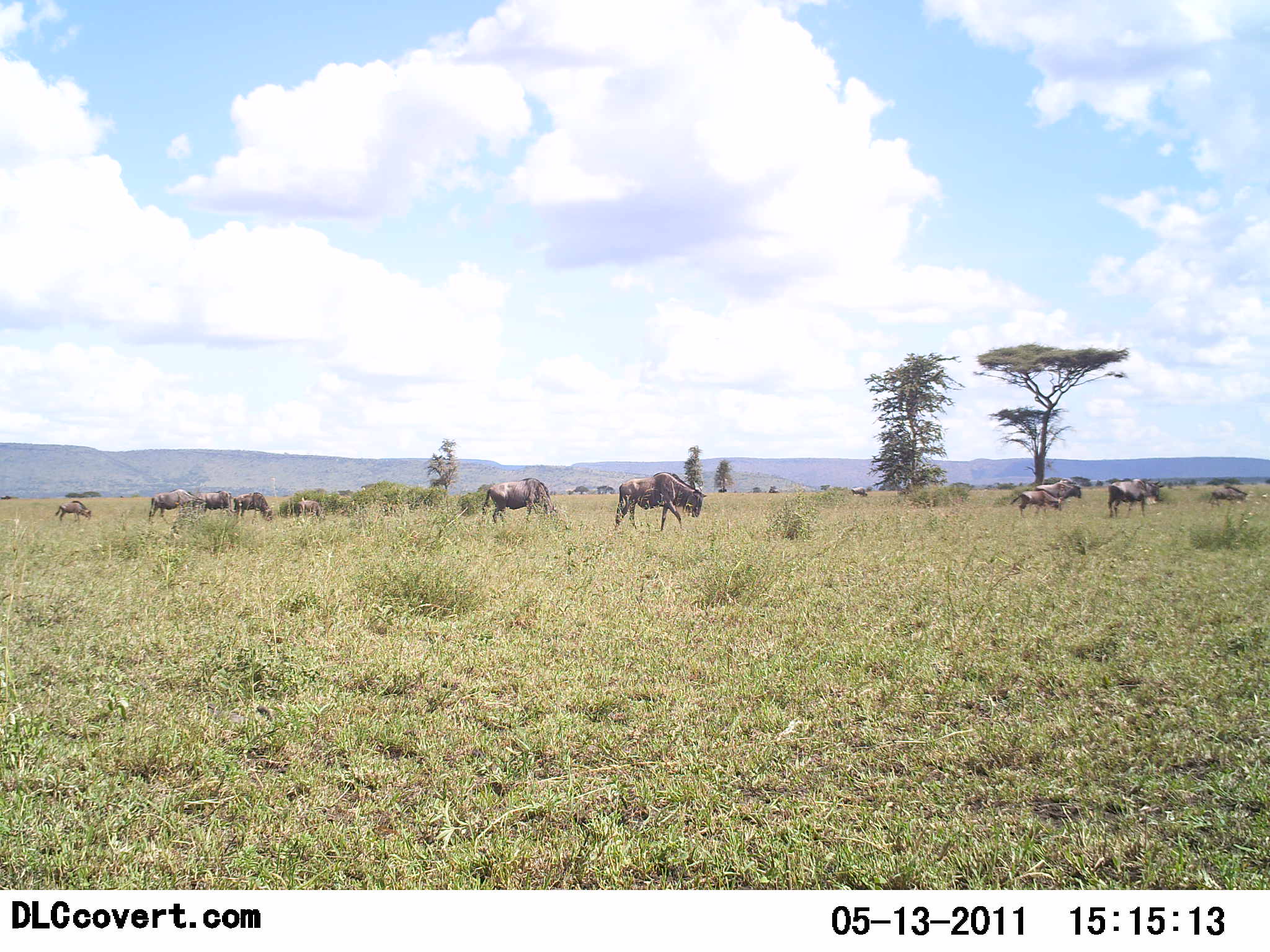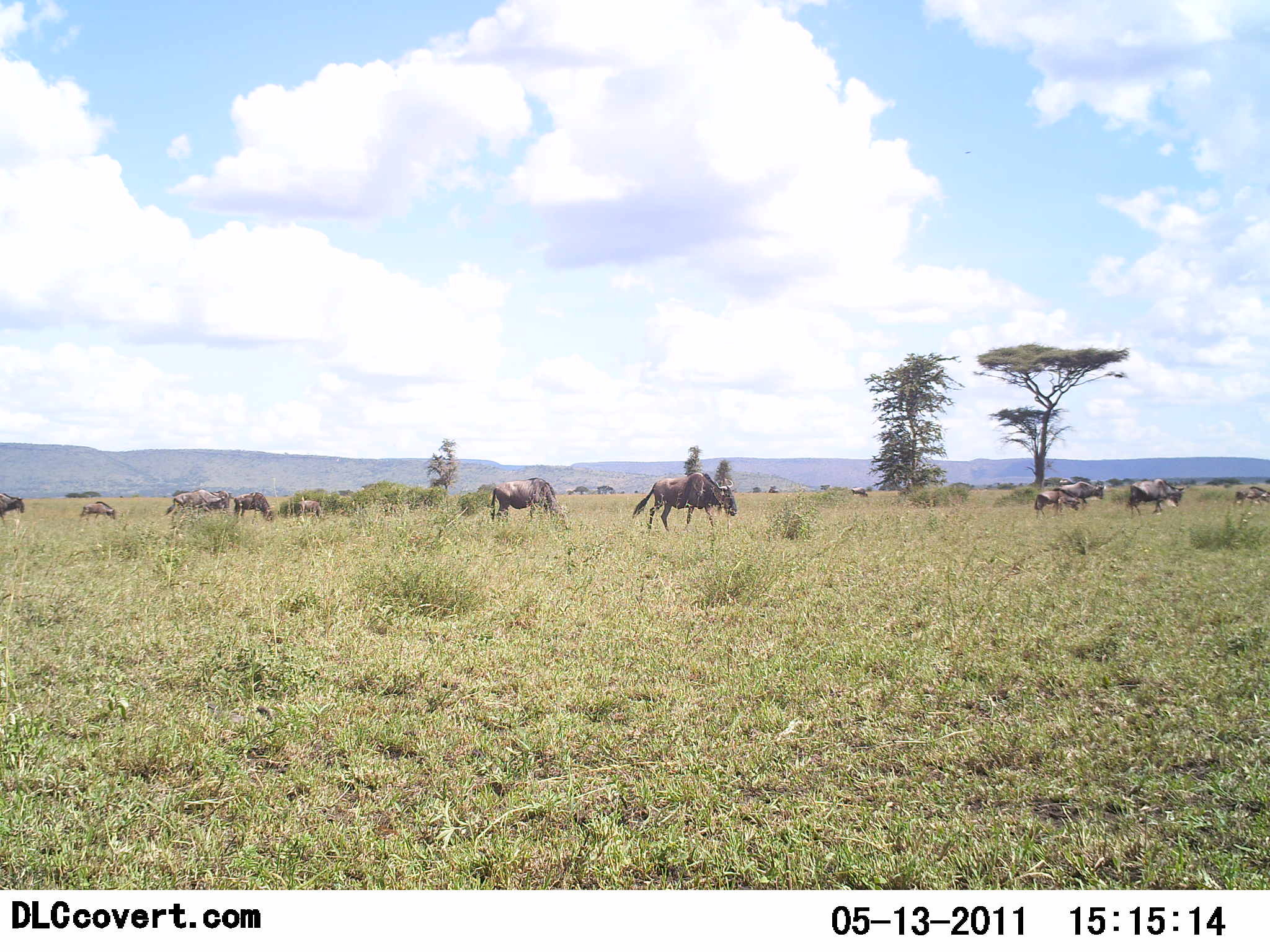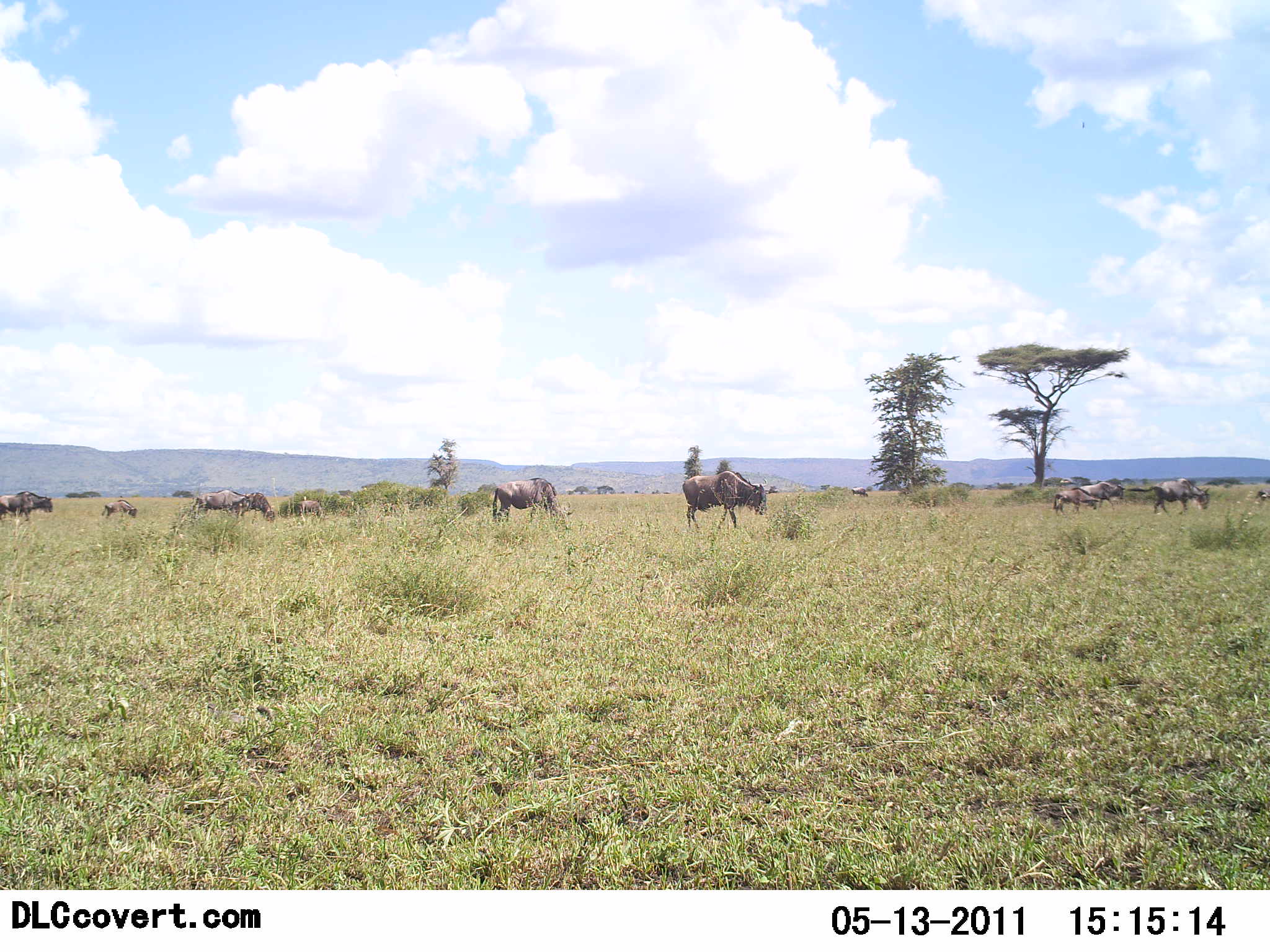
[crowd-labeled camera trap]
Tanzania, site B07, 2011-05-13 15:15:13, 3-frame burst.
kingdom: Animalia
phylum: Chordata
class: Mammalia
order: Artiodactyla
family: Bovidae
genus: Connochaetes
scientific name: Connochaetes taurinus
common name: blue wildebeest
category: wildebeest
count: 11-50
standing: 36%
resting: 0%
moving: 82%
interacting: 0%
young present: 9%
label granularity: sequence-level